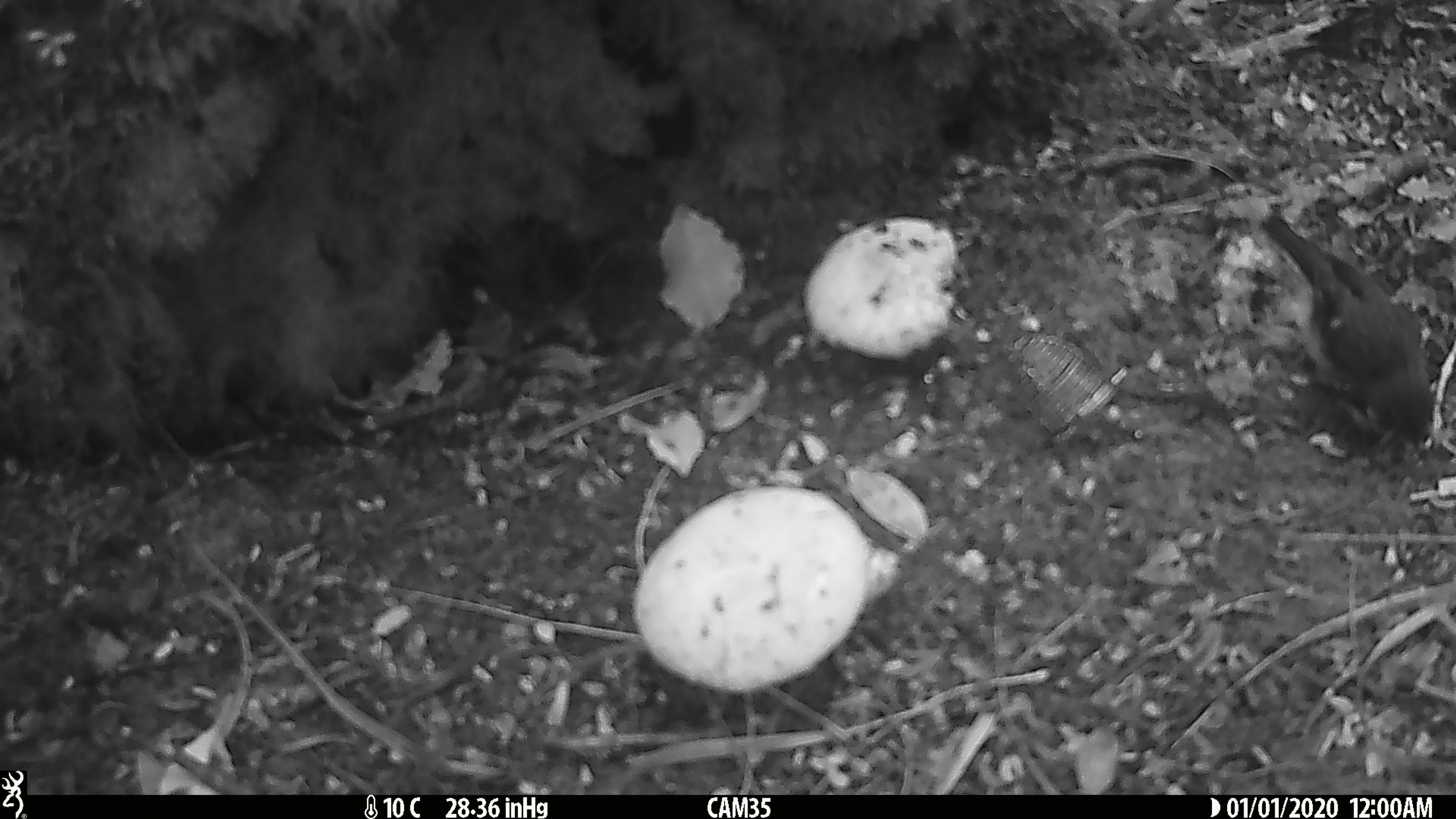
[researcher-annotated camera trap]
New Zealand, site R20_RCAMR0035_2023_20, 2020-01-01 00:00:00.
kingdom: Animalia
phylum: Chordata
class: Aves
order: Passeriformes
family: Petroicidae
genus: Petroica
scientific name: Petroica macrocephala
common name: tomtit